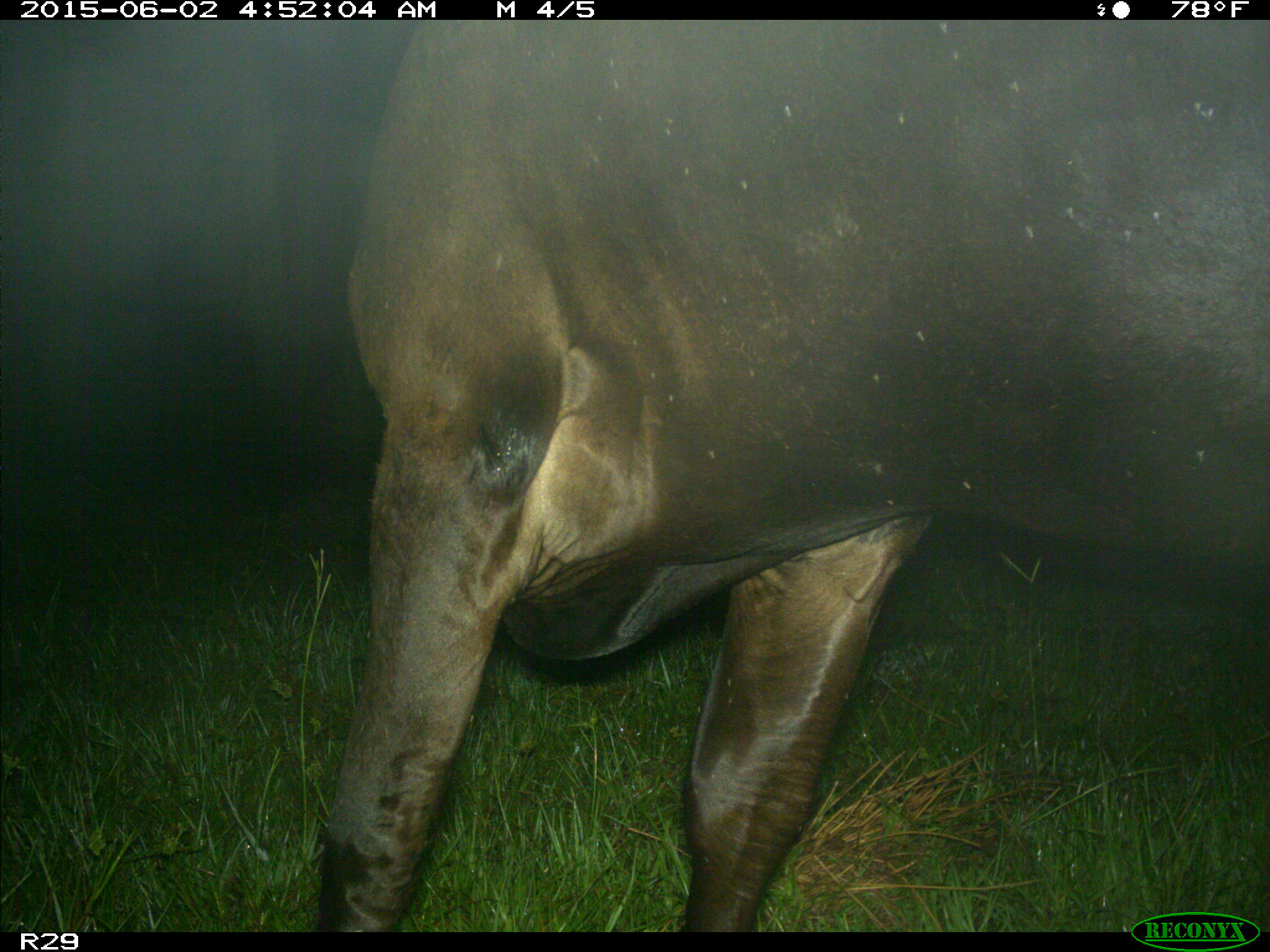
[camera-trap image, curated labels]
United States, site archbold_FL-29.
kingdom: Animalia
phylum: Chordata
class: Mammalia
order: Artiodactyla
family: Bovidae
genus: Bos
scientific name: Bos taurus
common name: domestic cow